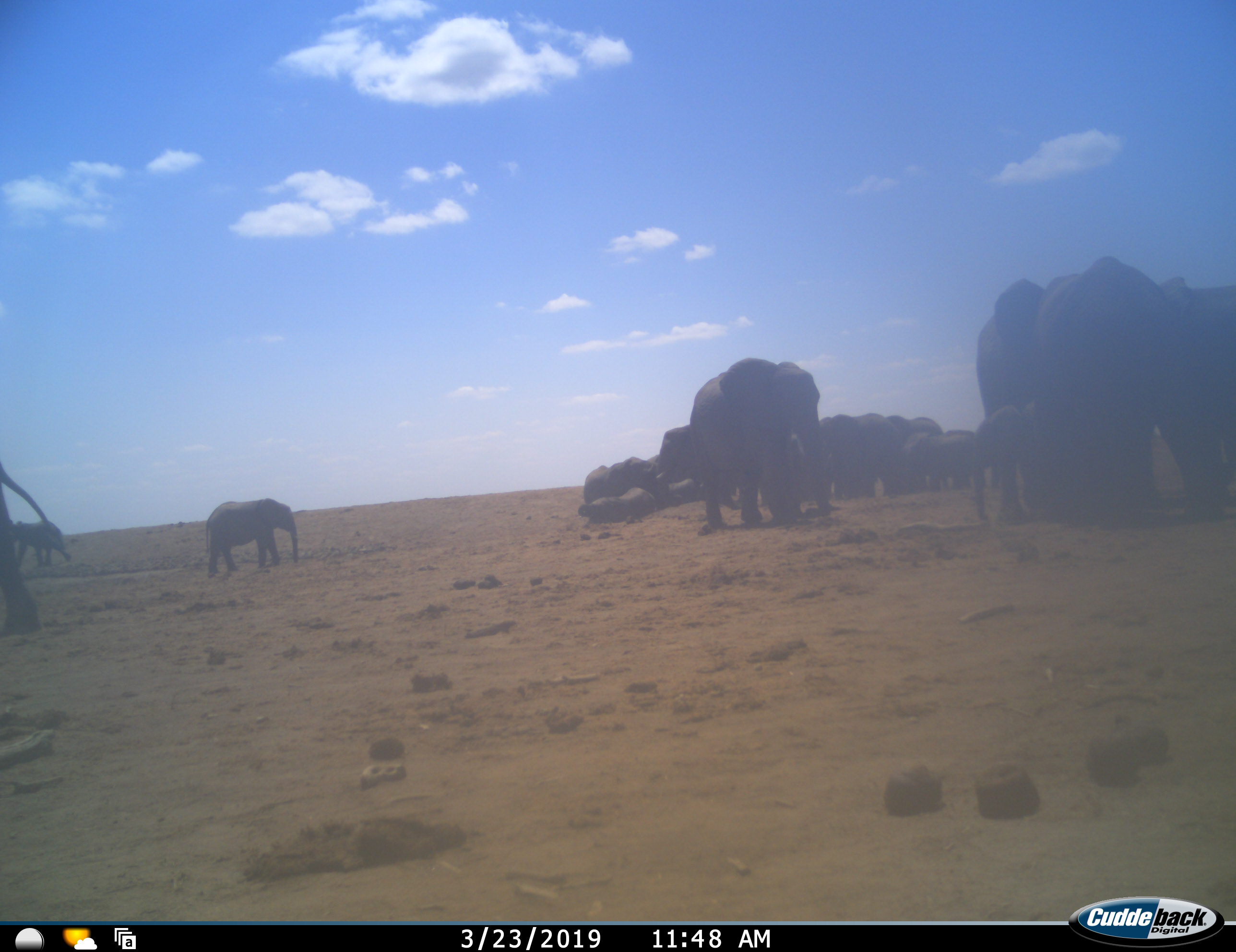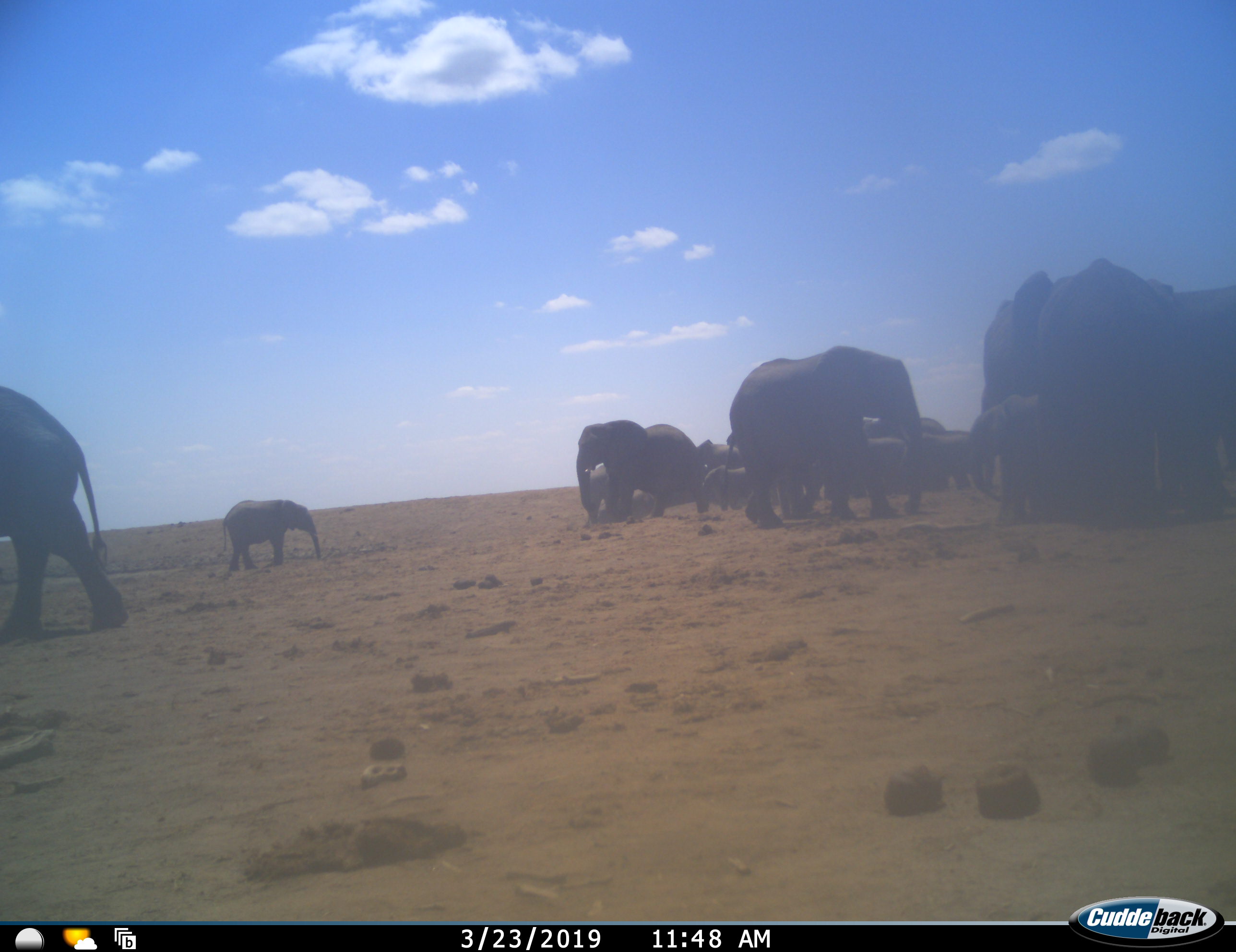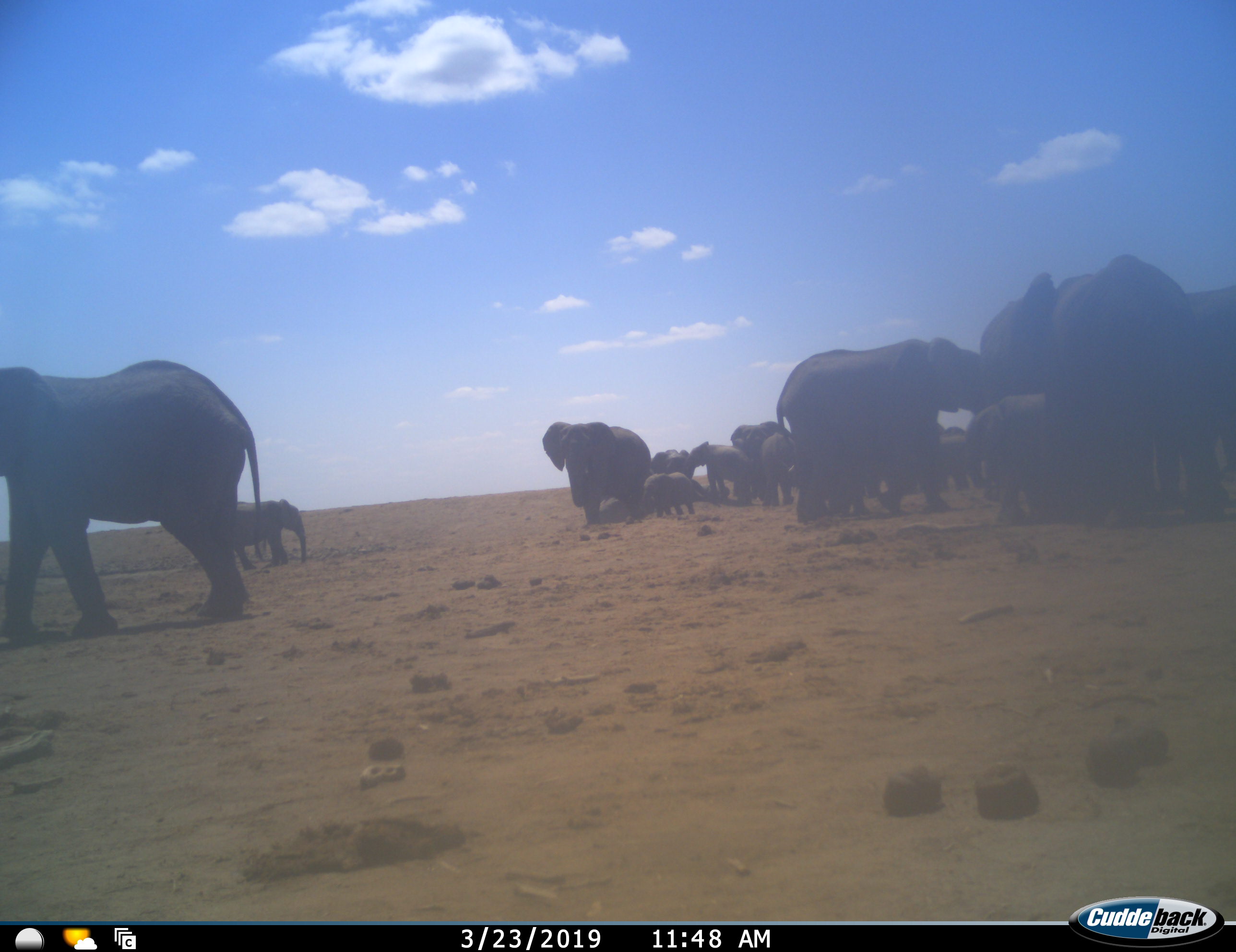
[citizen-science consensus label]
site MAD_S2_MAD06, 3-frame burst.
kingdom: Animalia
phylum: Chordata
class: Mammalia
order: Proboscidea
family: Elephantidae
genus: Loxodonta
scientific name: Loxodonta africana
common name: african bush elephant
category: elephant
Elephant (african bush elephant) (Loxodonta africana), count 11-50. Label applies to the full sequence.